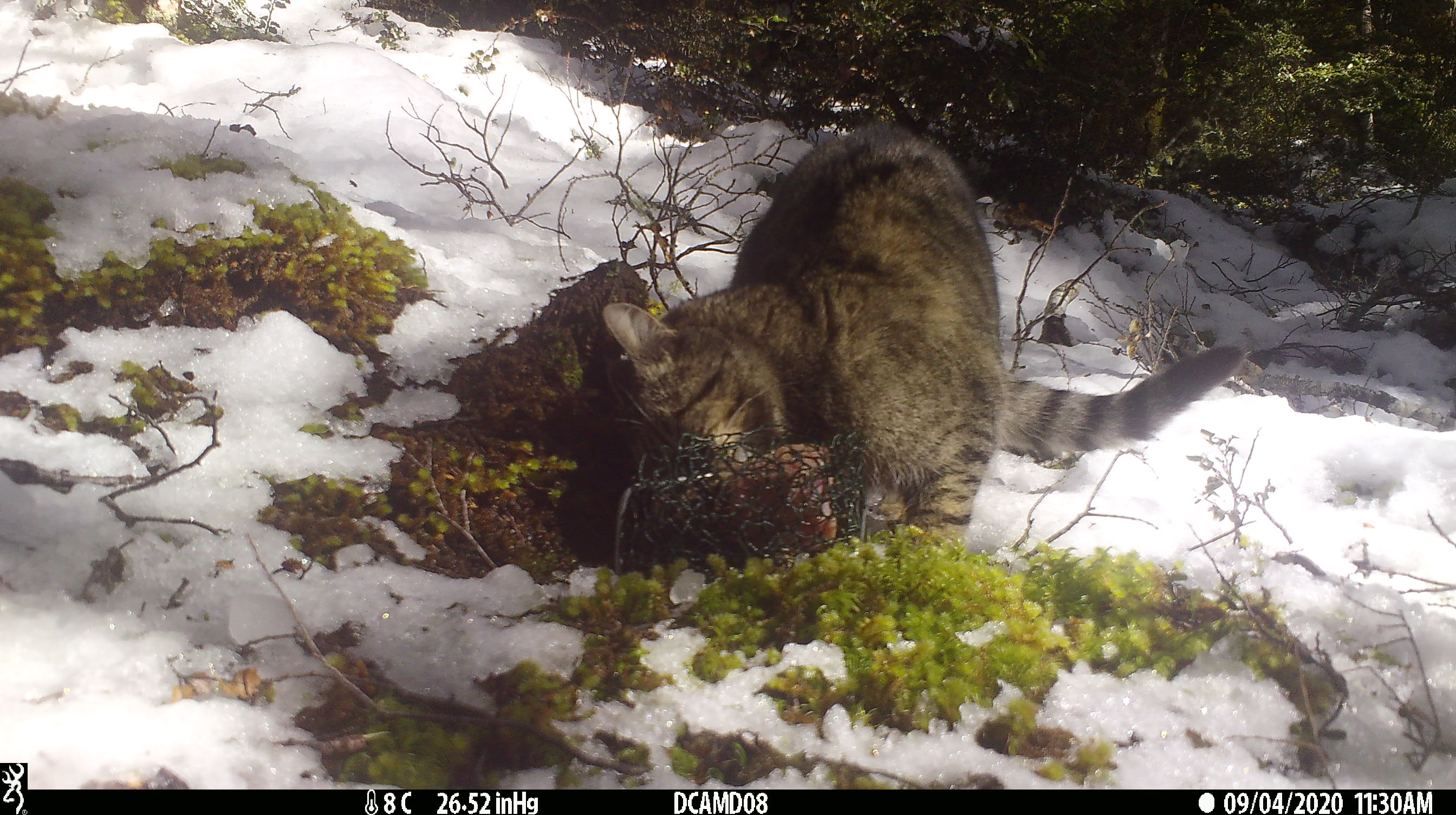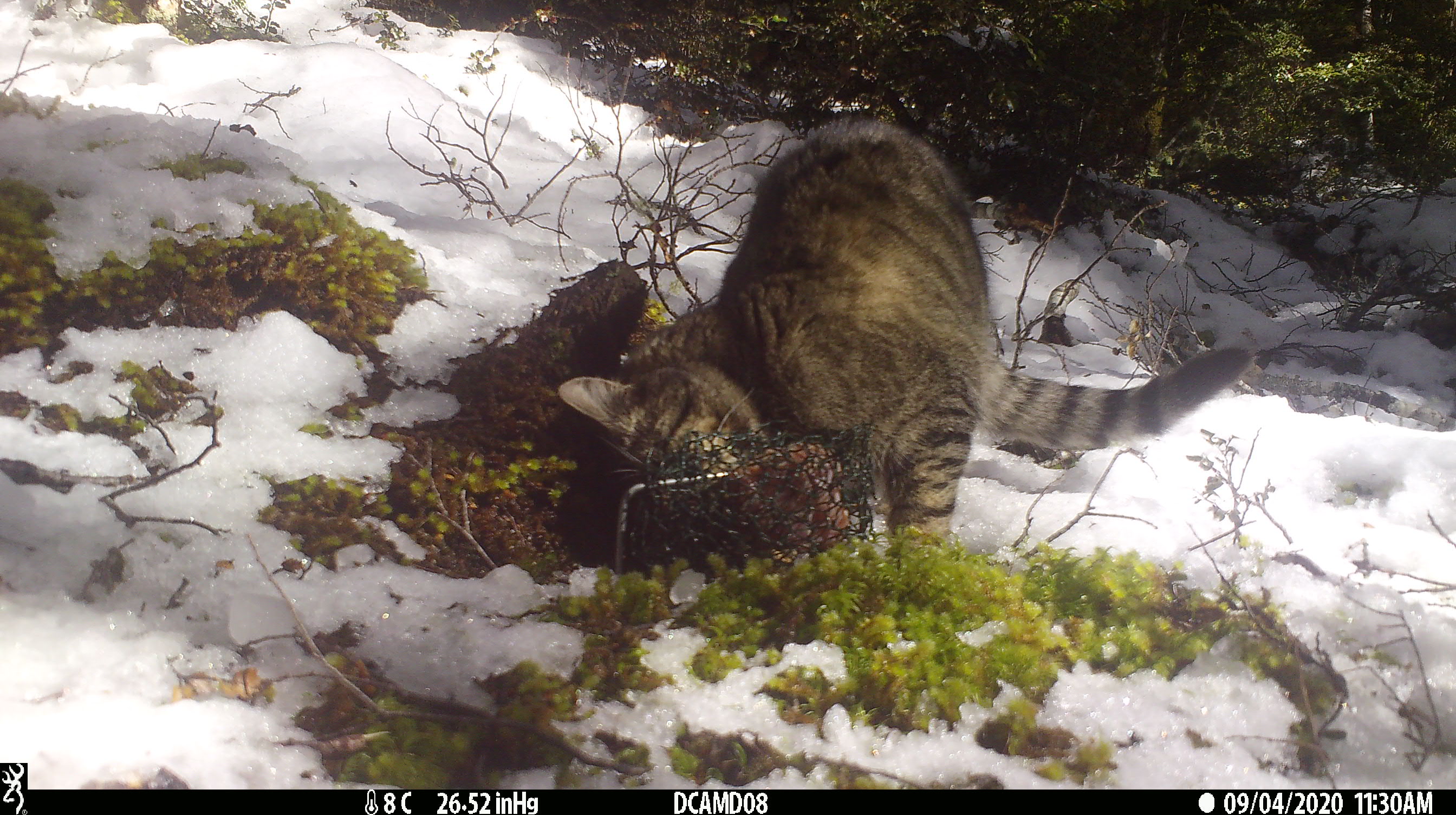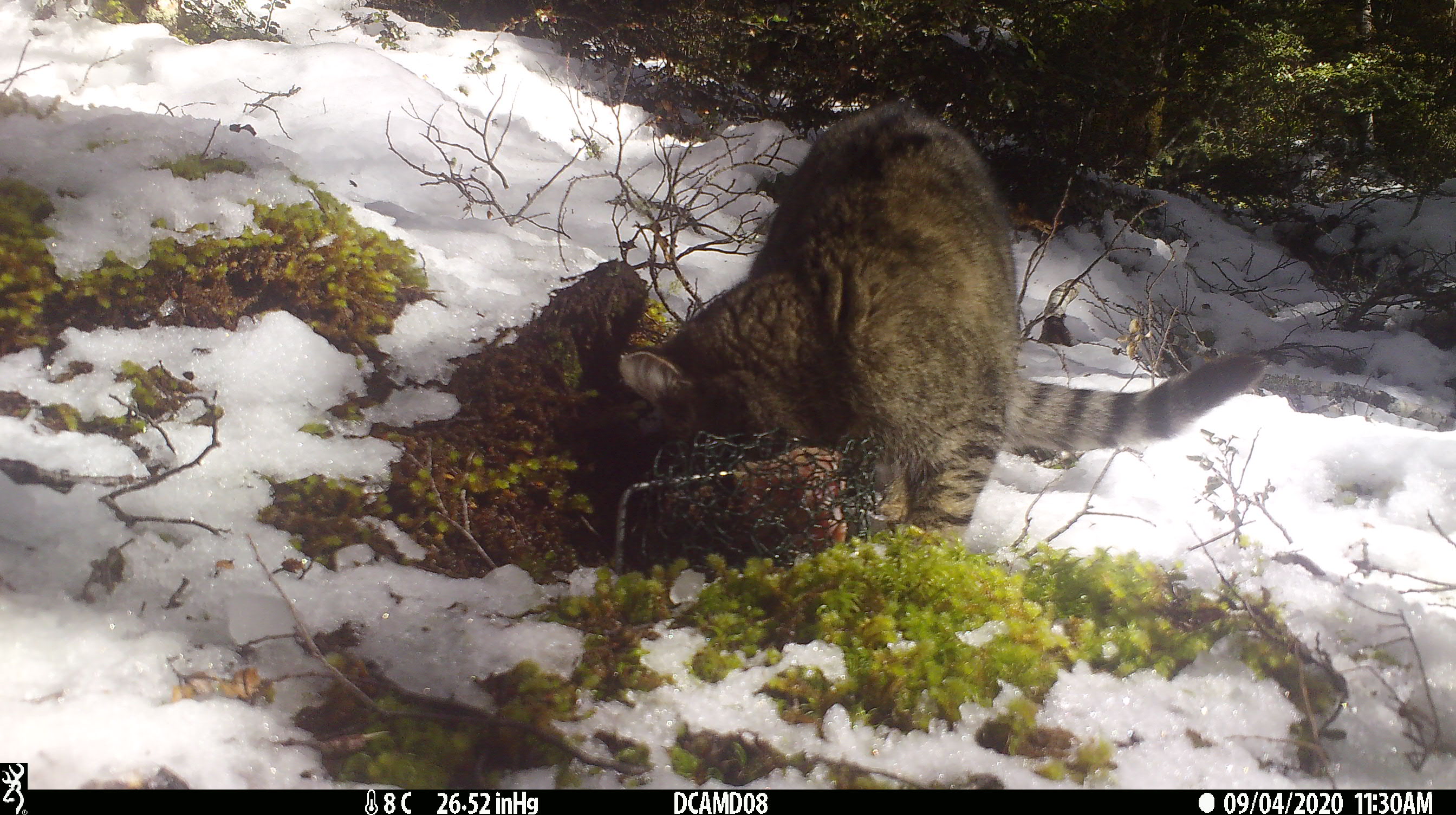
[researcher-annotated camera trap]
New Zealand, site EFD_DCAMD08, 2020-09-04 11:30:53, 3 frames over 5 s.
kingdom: Animalia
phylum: Chordata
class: Mammalia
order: Carnivora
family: Felidae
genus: Felis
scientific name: Felis catus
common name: domestic cat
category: cat